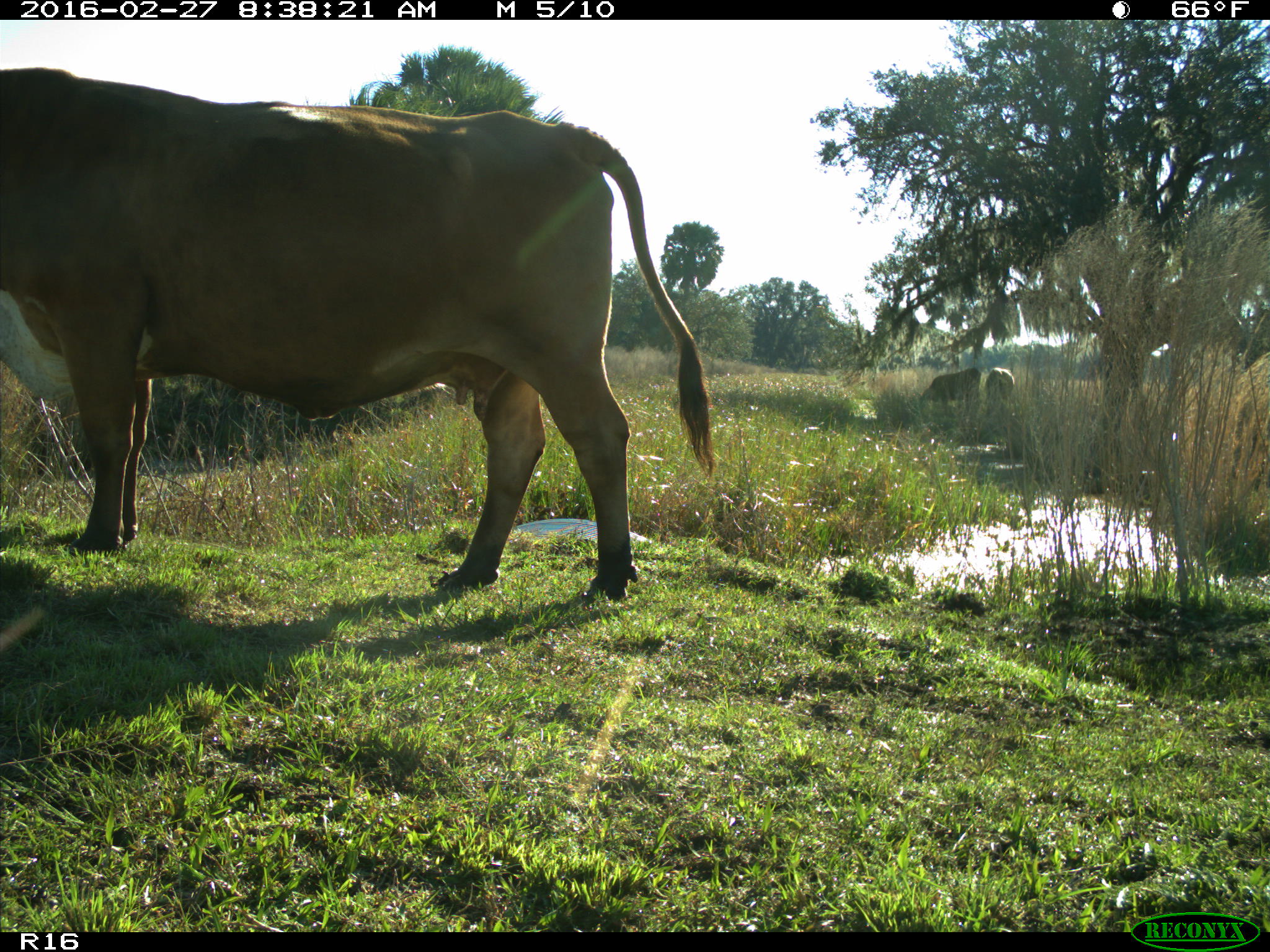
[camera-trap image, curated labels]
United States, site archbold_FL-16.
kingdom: Animalia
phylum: Chordata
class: Mammalia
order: Artiodactyla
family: Bovidae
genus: Bos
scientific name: Bos taurus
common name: domestic cow